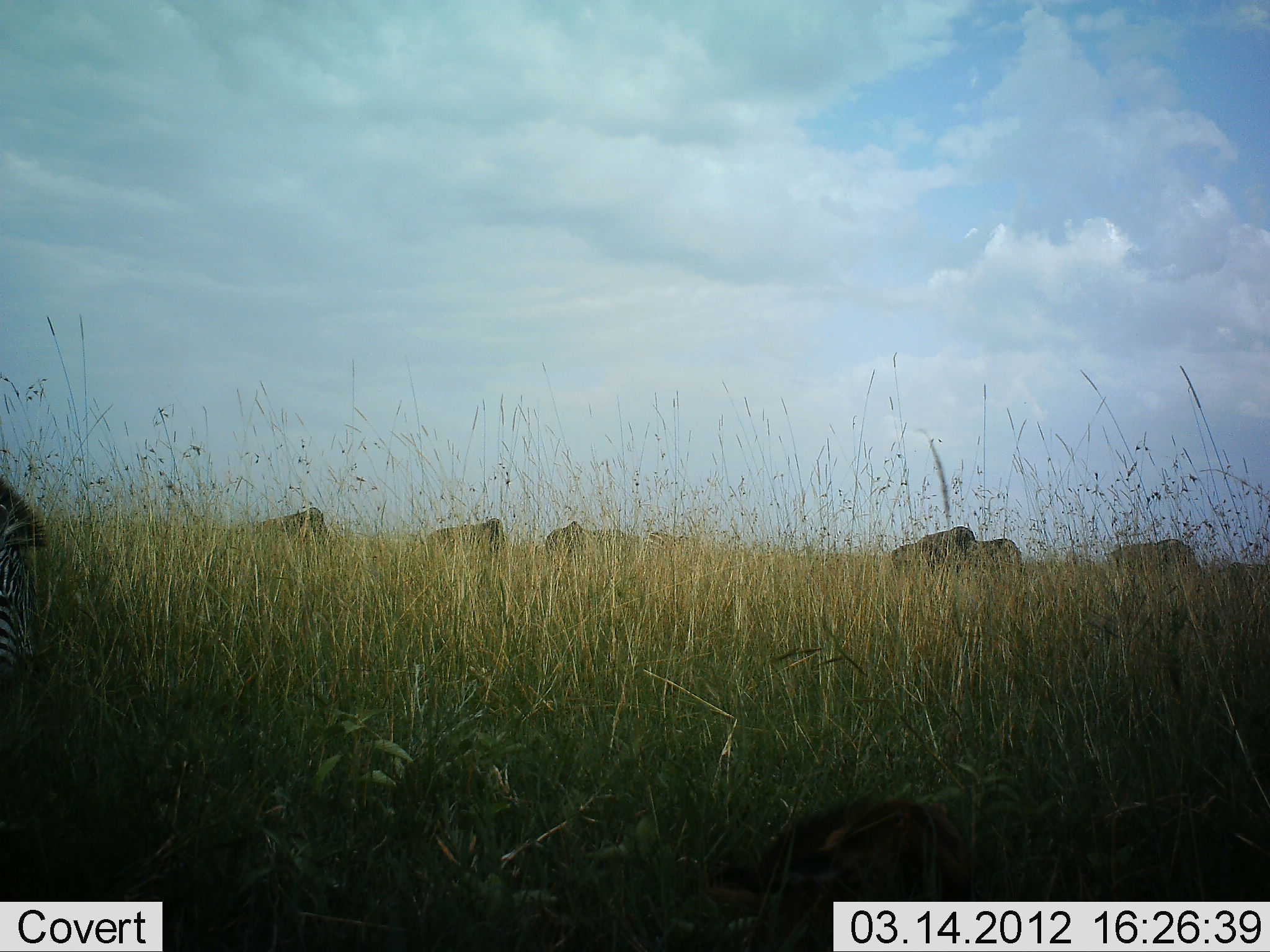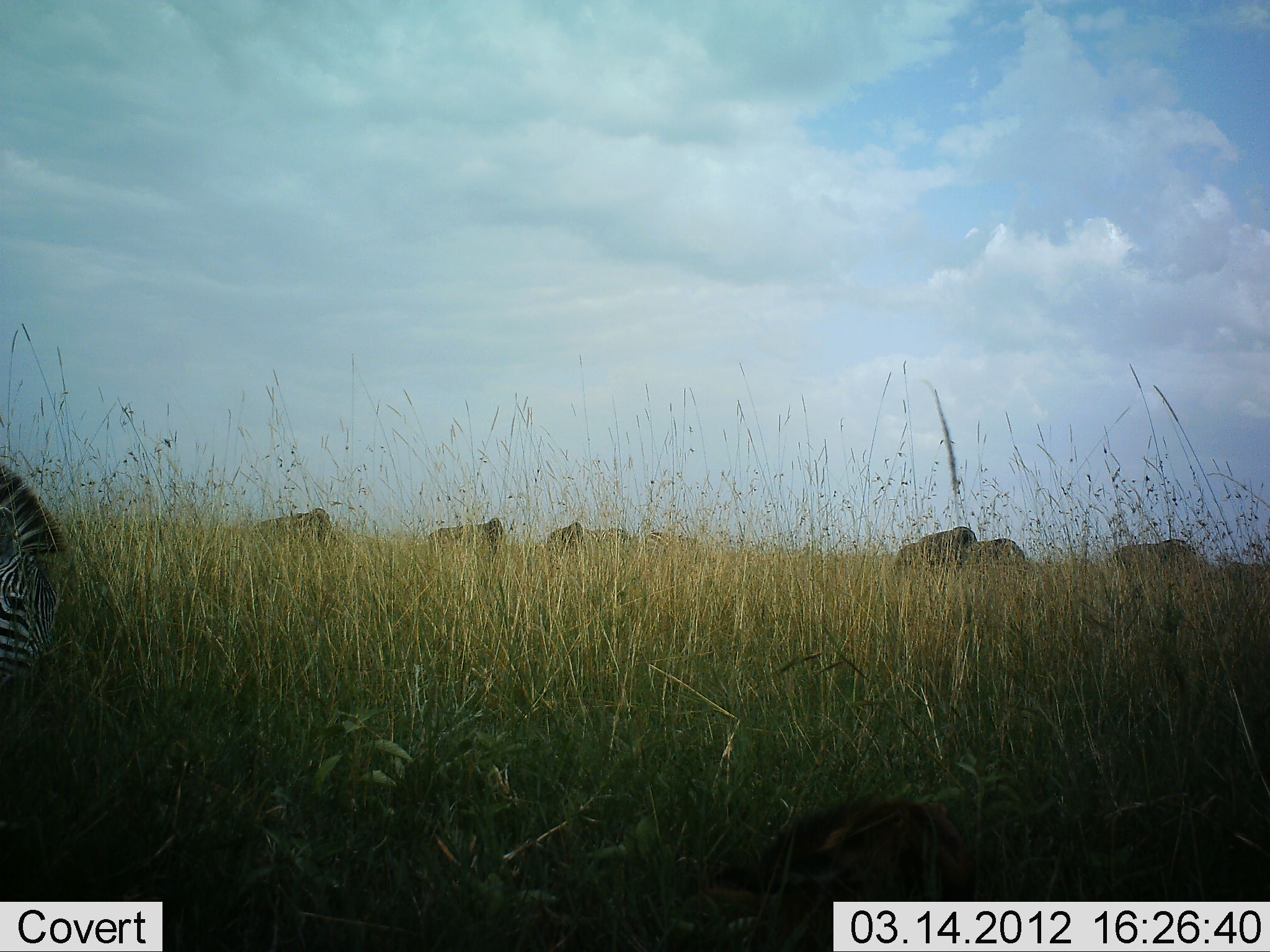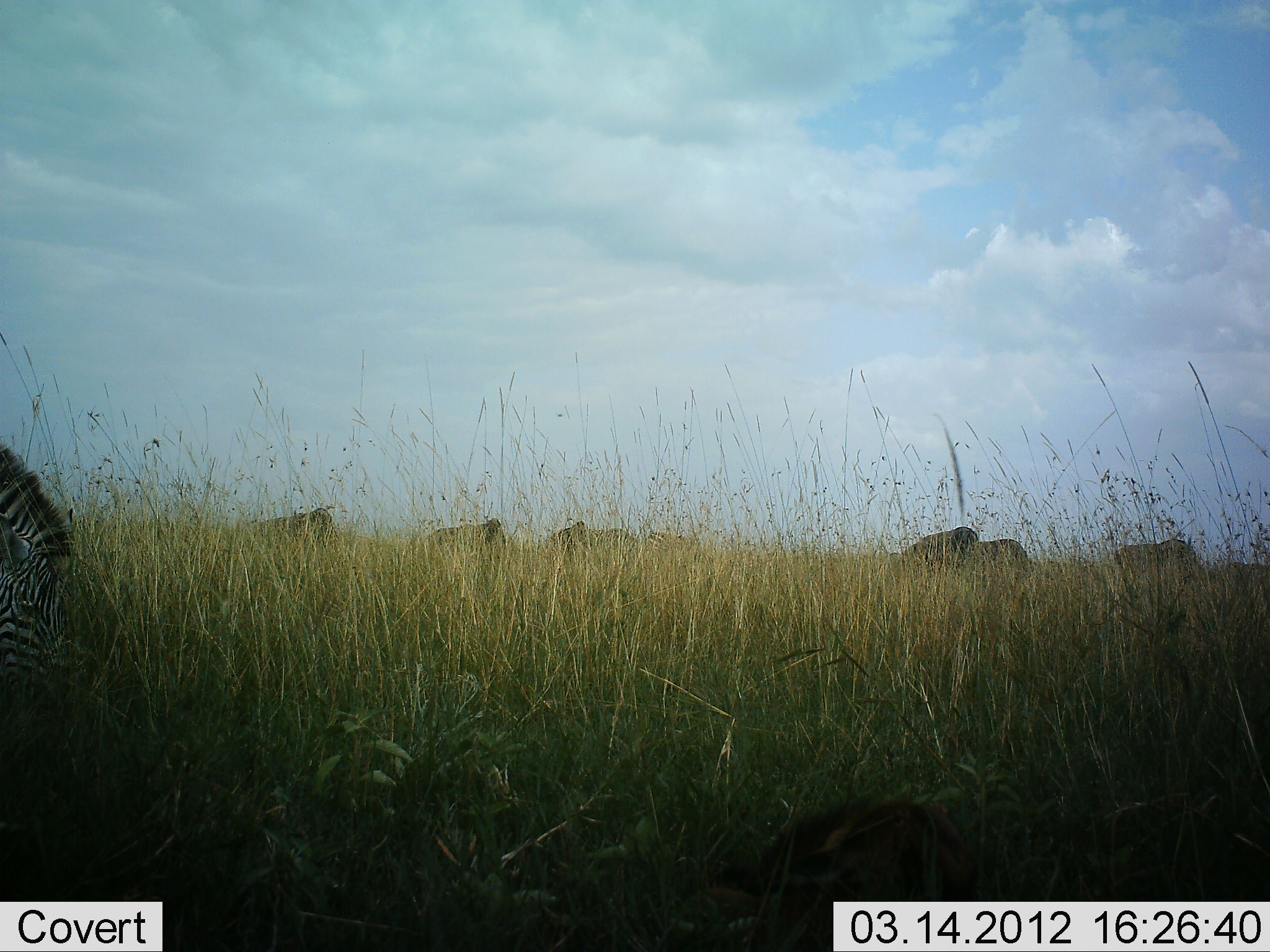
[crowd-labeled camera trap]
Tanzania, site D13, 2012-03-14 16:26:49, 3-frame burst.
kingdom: Animalia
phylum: Chordata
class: Mammalia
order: Artiodactyla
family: Bovidae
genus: Connochaetes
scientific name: Connochaetes taurinus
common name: blue wildebeest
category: wildebeest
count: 7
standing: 47%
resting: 20%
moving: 0%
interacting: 0%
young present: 7%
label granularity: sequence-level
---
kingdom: Animalia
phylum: Chordata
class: Mammalia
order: Perissodactyla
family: Equidae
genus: Equus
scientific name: Equus quagga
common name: plains zebra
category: zebra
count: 1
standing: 41%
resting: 4%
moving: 7%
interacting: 0%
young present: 0%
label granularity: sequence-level